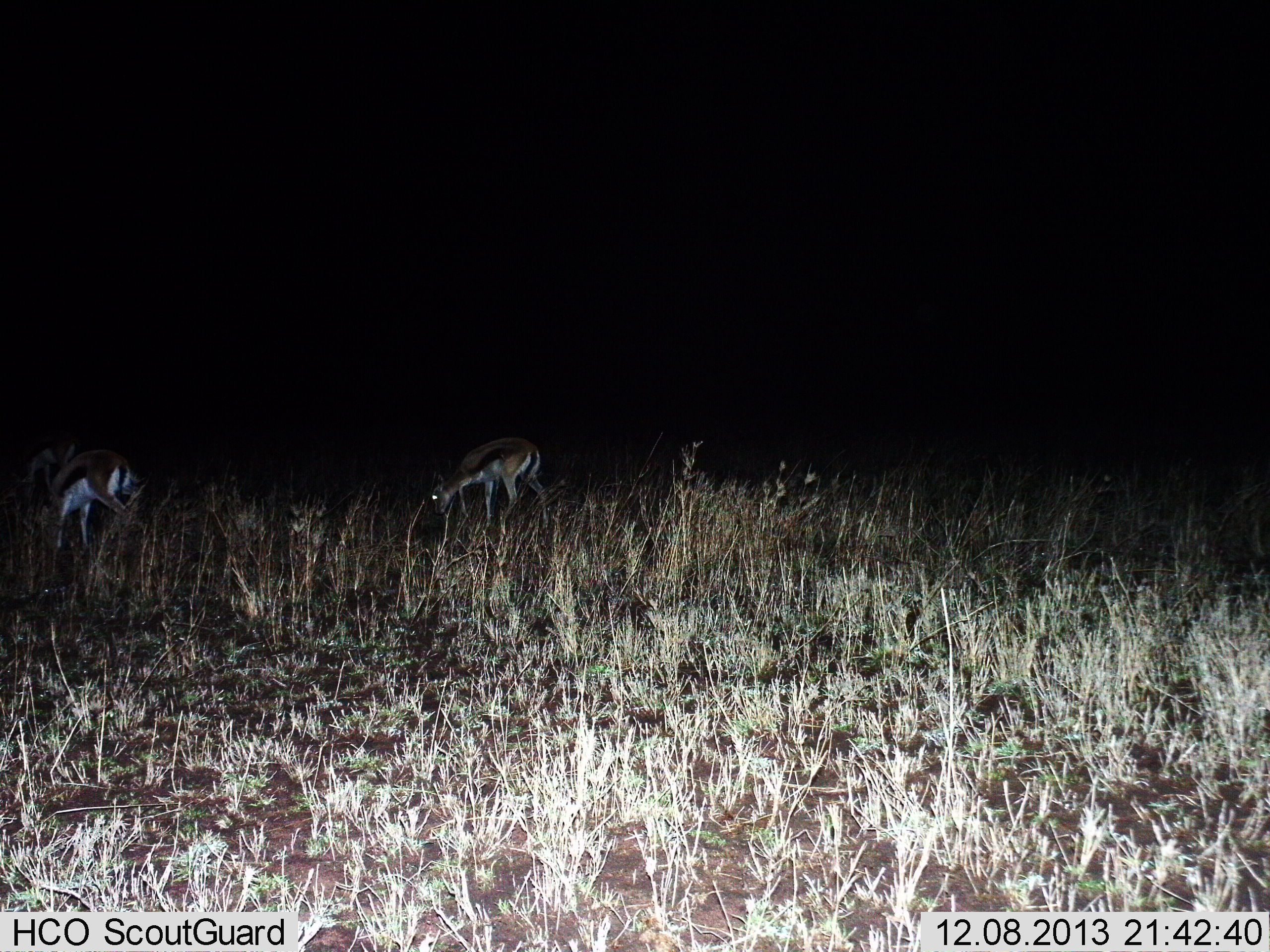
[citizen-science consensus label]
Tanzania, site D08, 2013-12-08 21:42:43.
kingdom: Animalia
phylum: Chordata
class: Mammalia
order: Artiodactyla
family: Bovidae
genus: Eudorcas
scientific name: Eudorcas thomsonii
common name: thomson's gazelle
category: gazellethomsons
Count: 2.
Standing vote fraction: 24%.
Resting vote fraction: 0%.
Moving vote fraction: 8%.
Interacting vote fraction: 0%.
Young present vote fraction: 0%.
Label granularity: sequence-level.